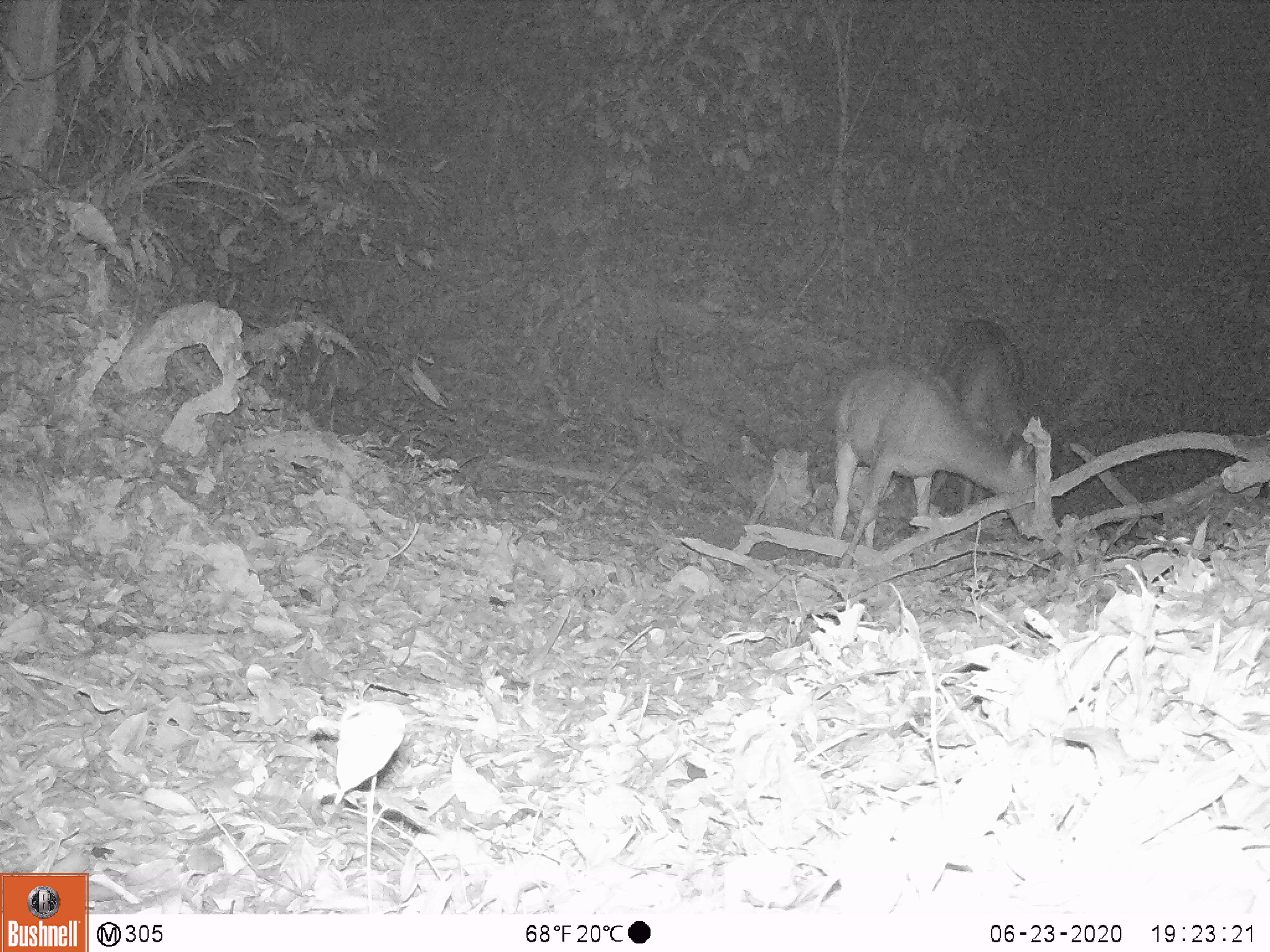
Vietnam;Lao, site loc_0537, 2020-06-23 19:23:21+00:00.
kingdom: Animalia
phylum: Chordata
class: Mammalia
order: Artiodactyla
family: Cervidae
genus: Rusa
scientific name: Rusa unicolor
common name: sambar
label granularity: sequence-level